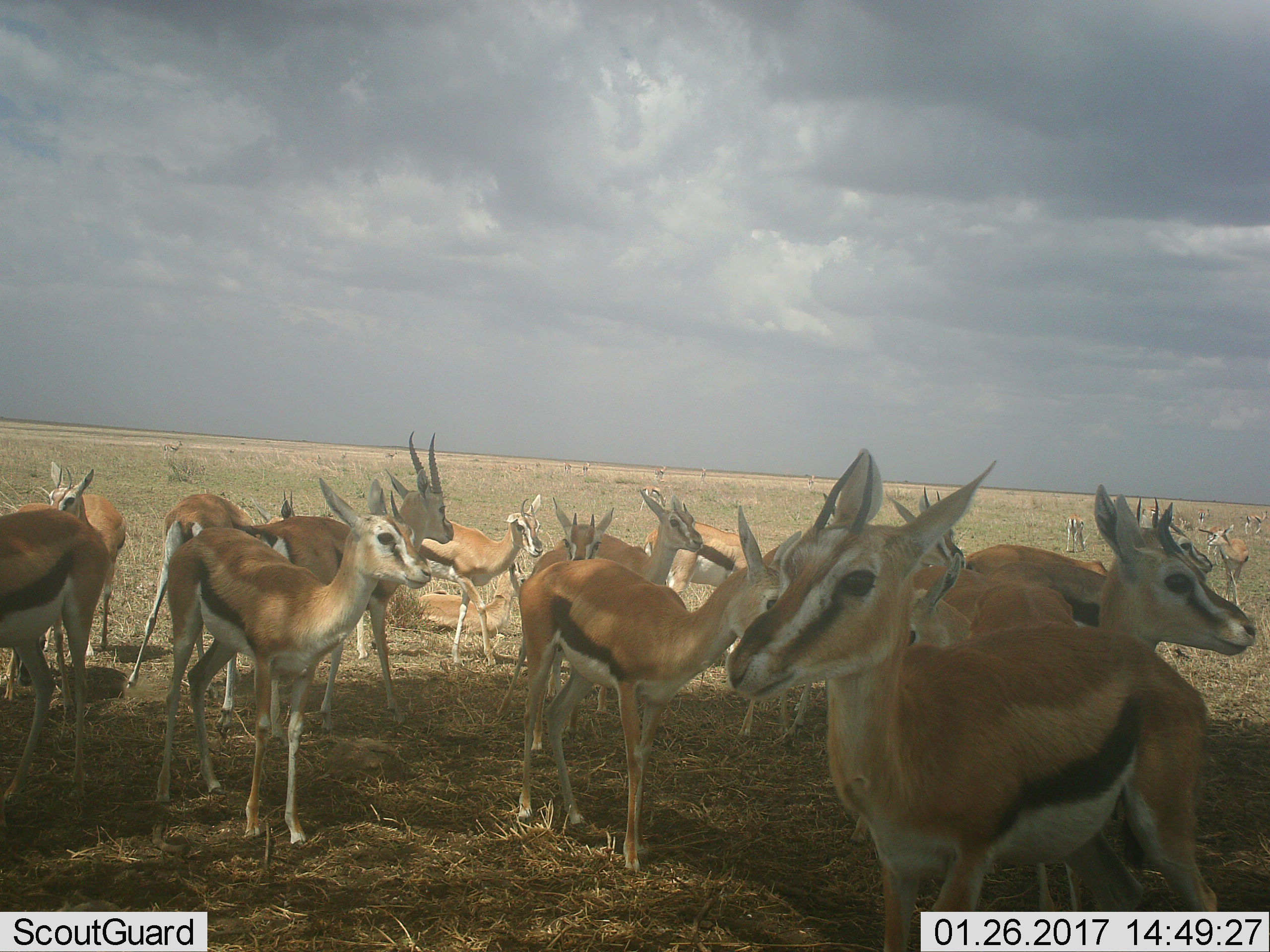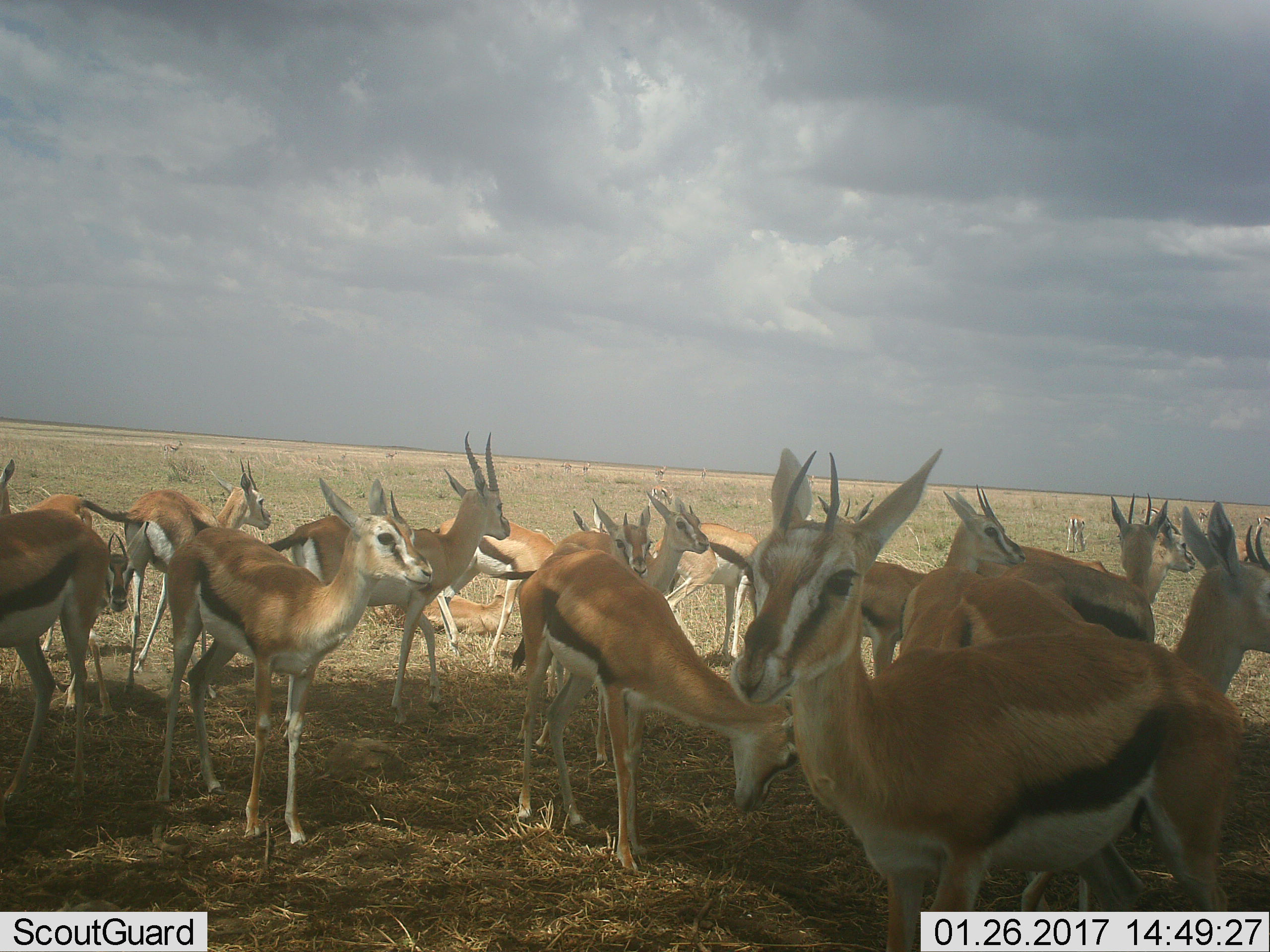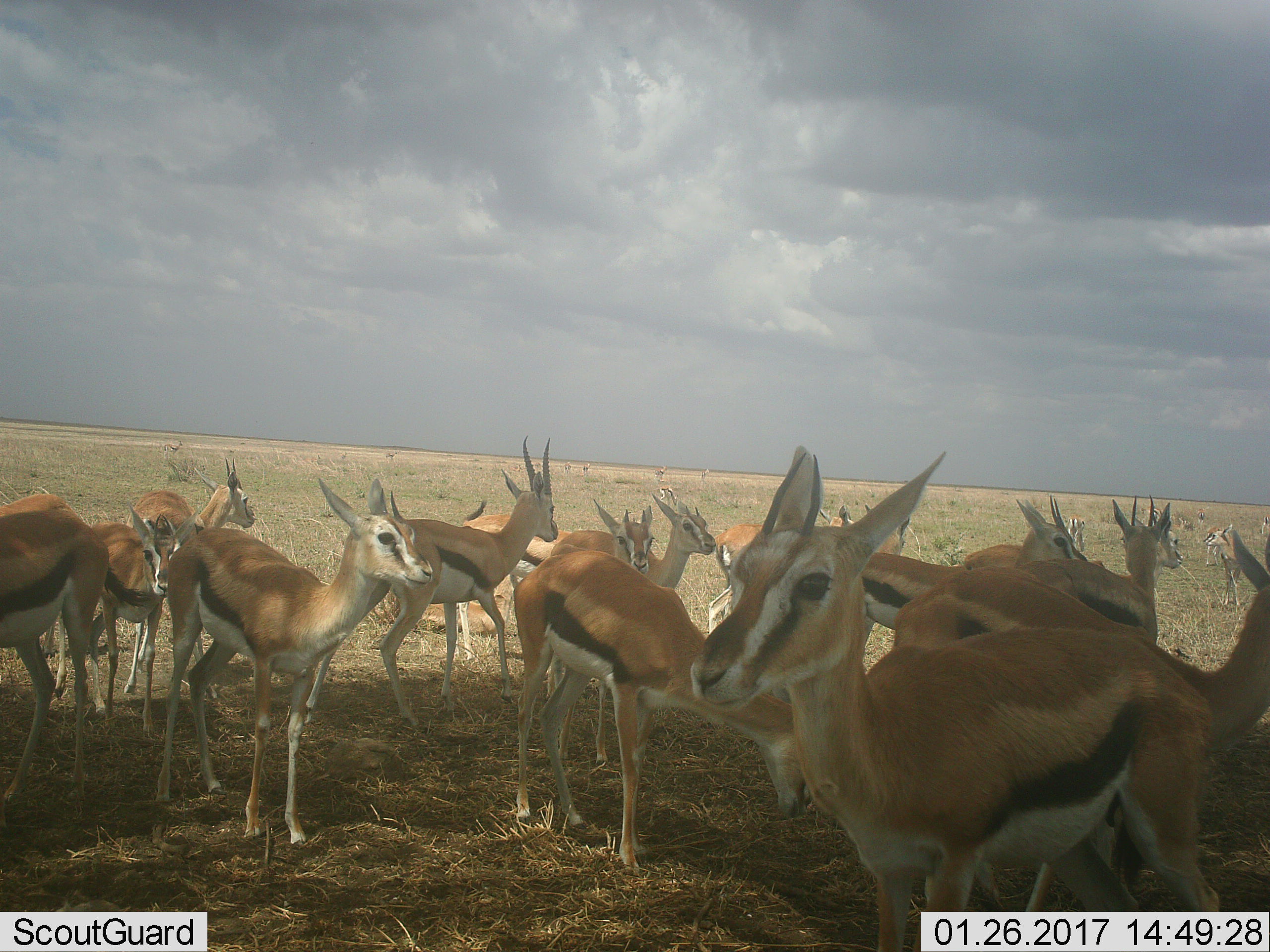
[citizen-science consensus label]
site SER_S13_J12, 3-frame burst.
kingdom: Animalia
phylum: Chordata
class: Mammalia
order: Artiodactyla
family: Bovidae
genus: Eudorcas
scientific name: Eudorcas thomsonii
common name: thomson's gazelle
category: gazellethomsons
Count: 11-50.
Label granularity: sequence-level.